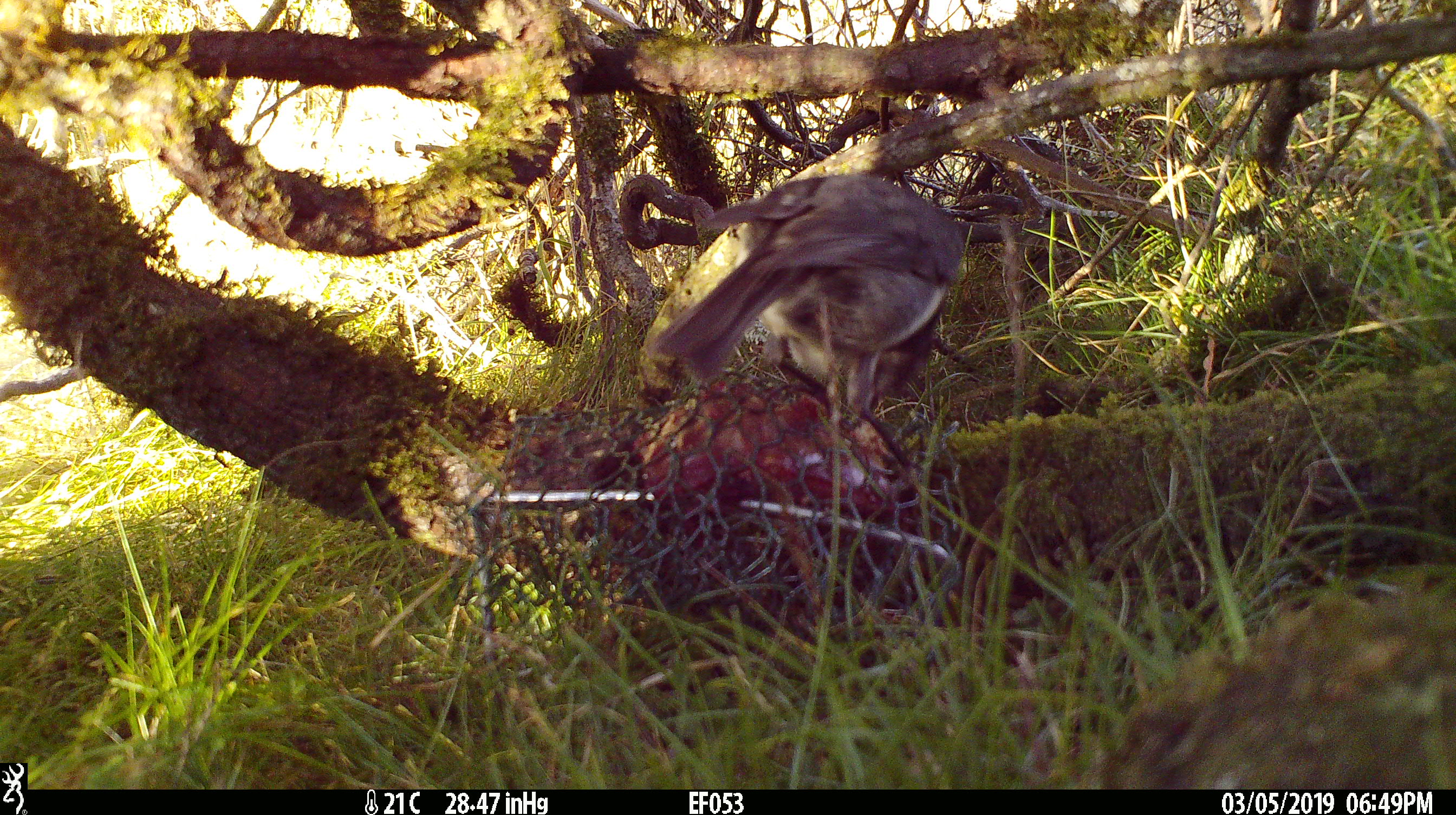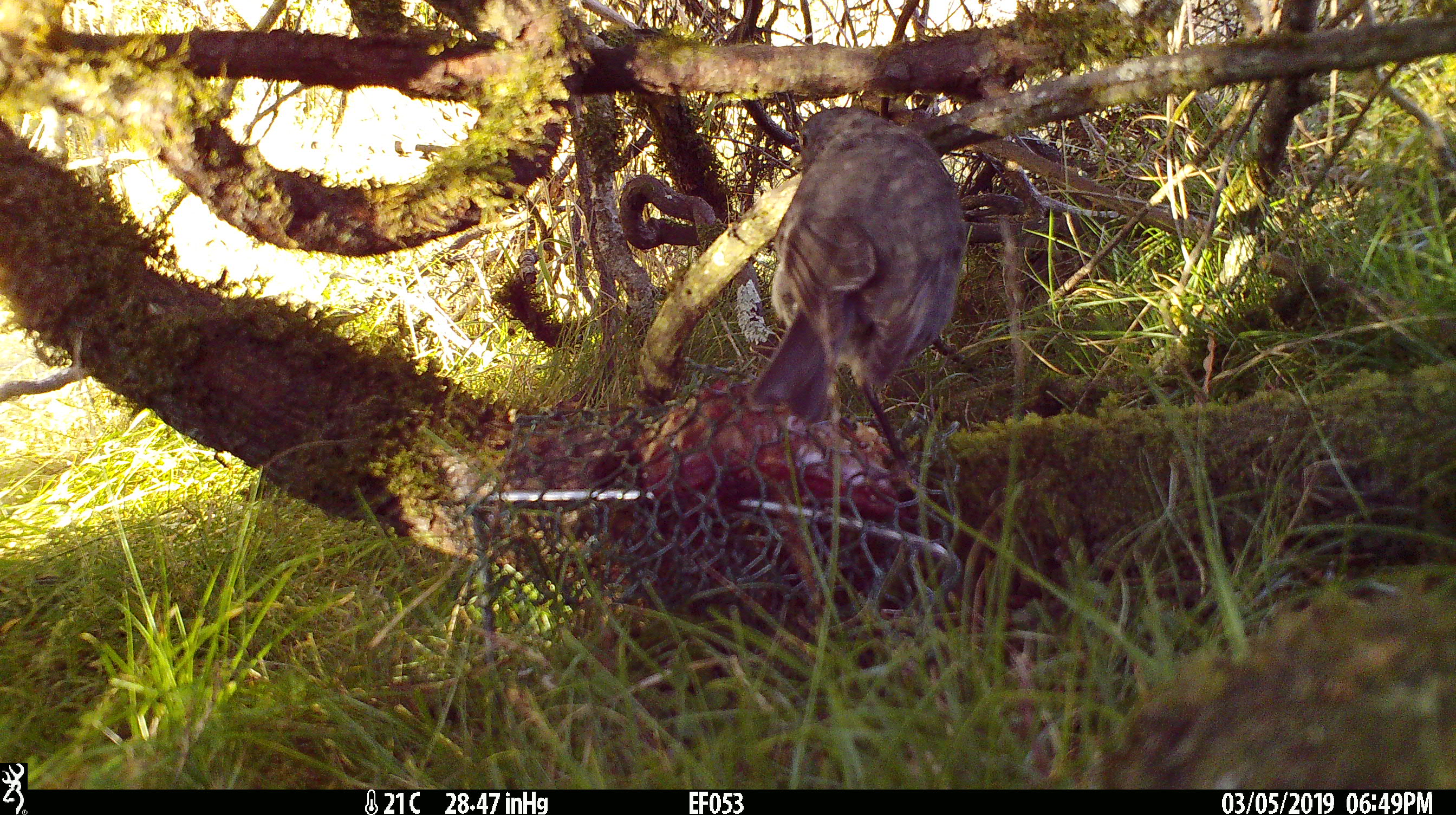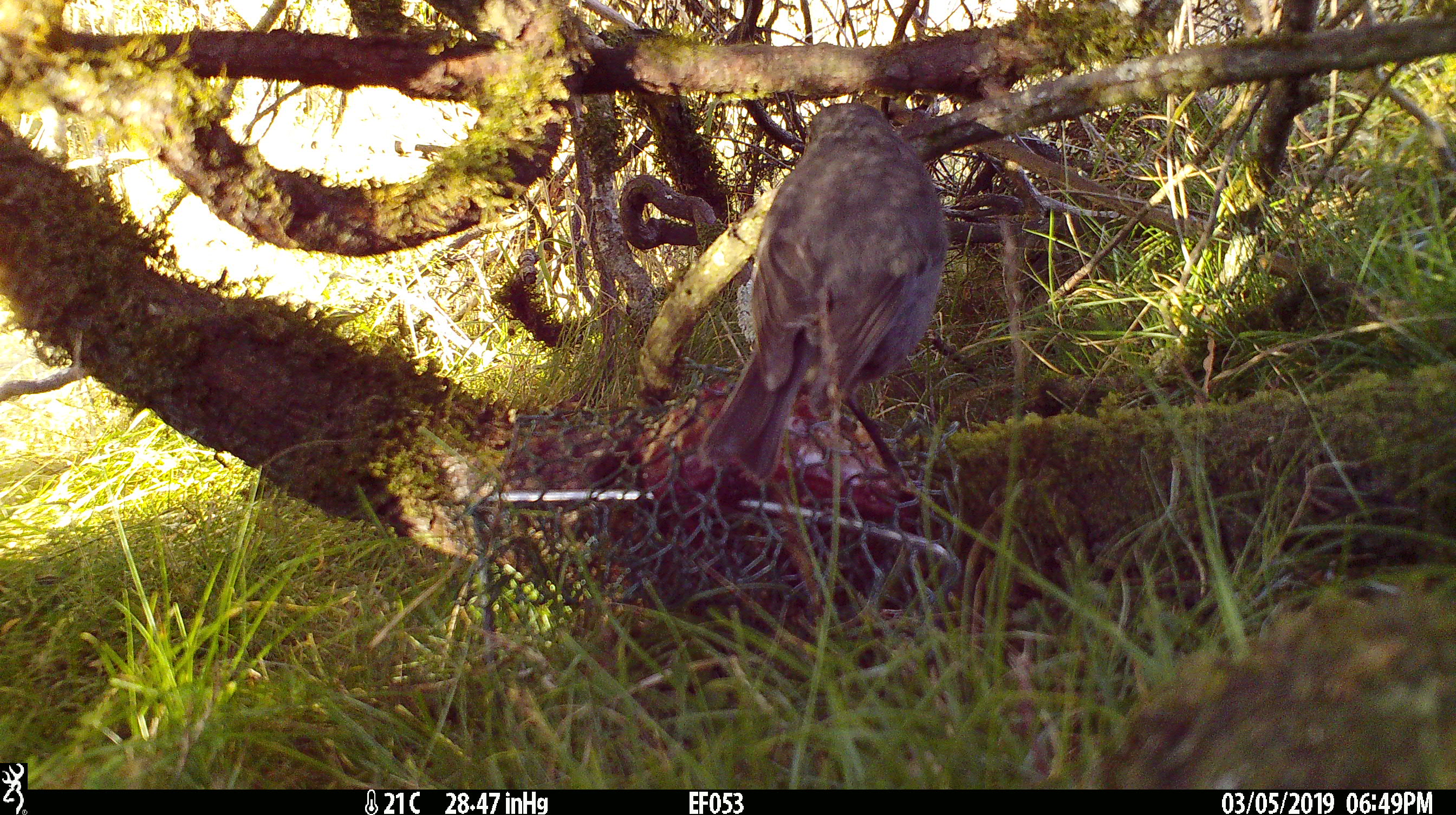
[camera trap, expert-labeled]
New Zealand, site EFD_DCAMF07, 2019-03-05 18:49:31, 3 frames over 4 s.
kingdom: Animalia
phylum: Chordata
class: Aves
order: Passeriformes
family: Petroicidae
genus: Petroica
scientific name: Petroica australis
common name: new zealand robin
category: robin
Robin (new zealand robin) (Petroica australis).